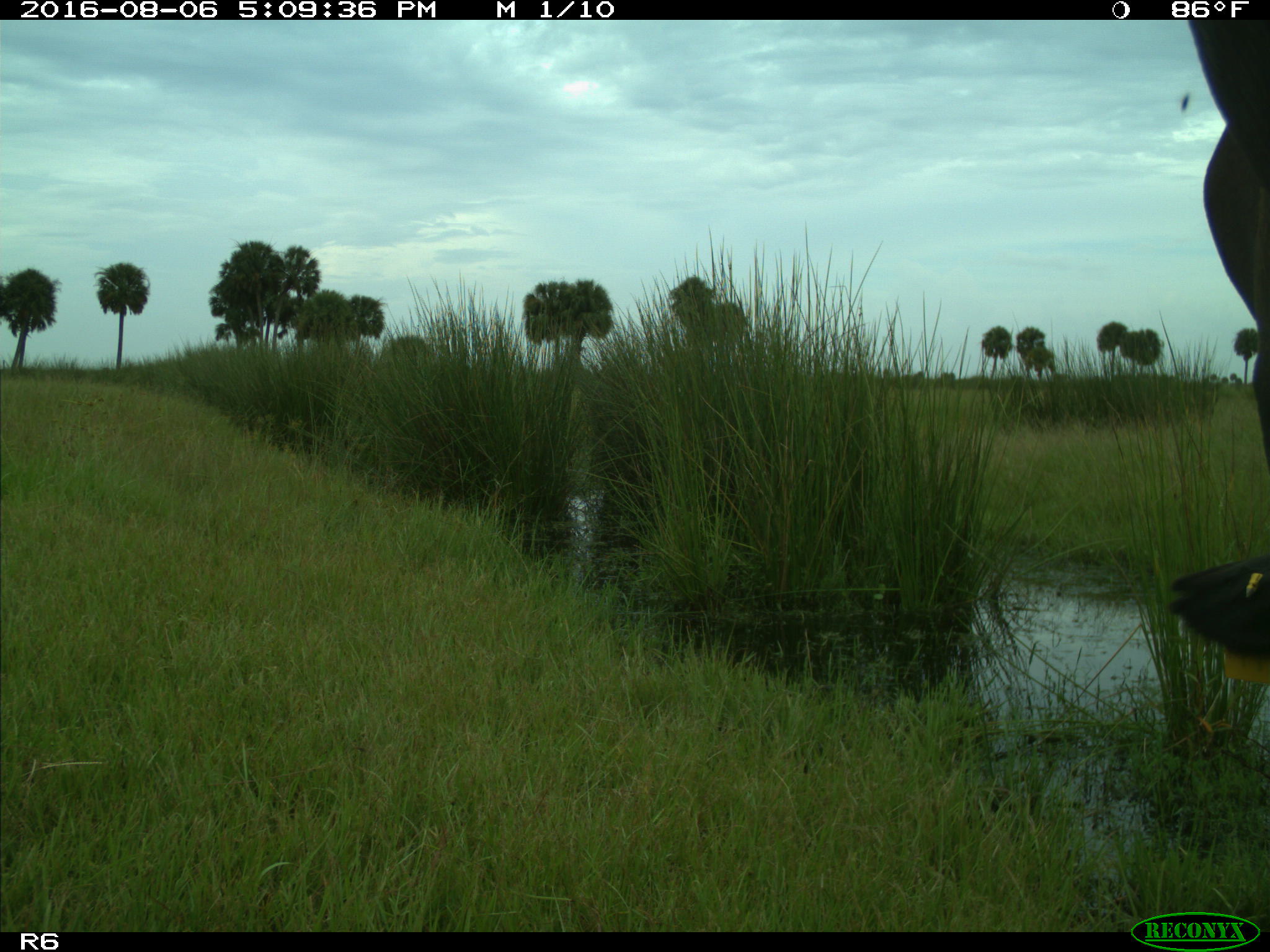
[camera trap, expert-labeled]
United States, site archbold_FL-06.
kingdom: Animalia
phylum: Chordata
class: Mammalia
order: Artiodactyla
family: Bovidae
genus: Bos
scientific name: Bos taurus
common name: domestic cow